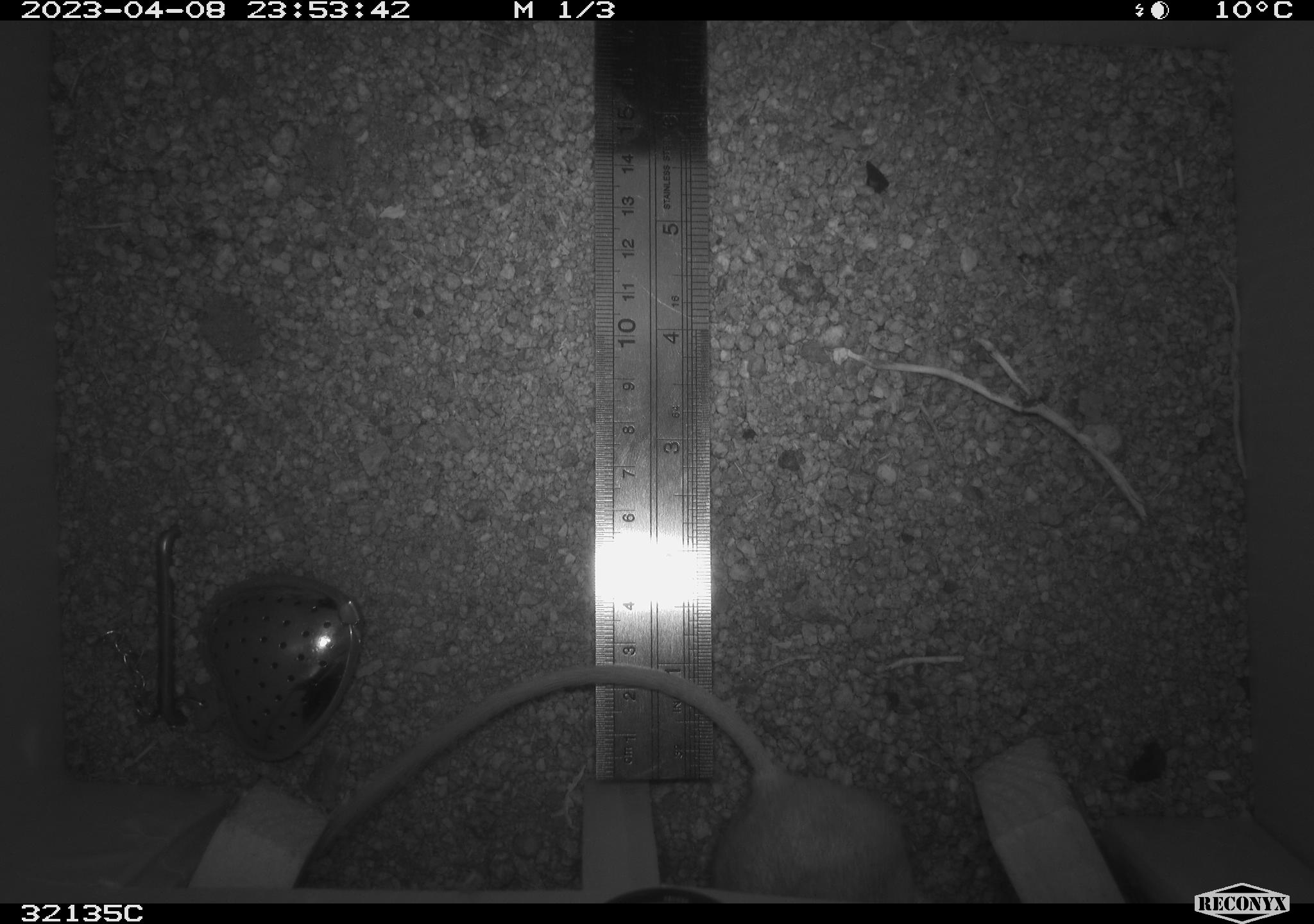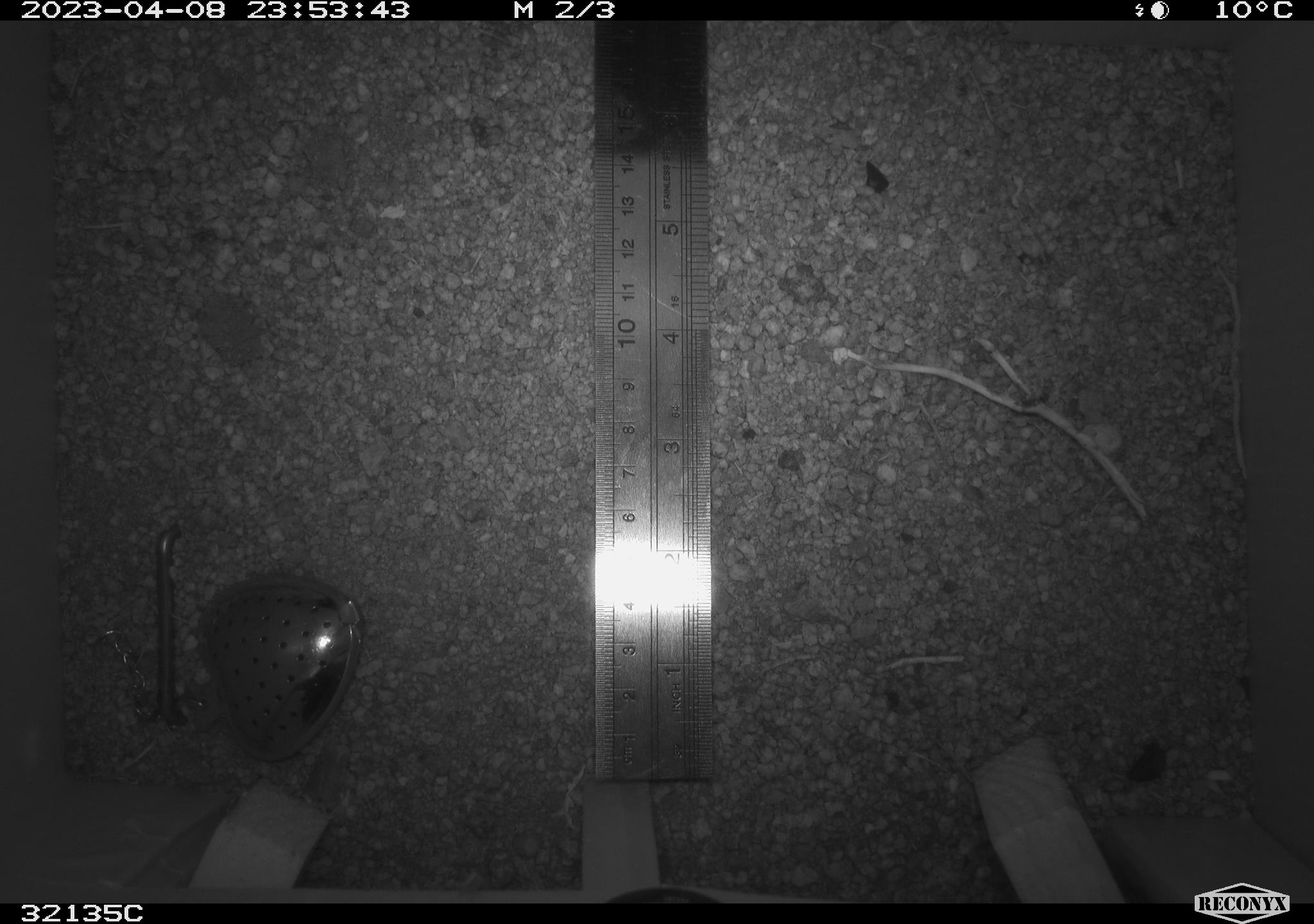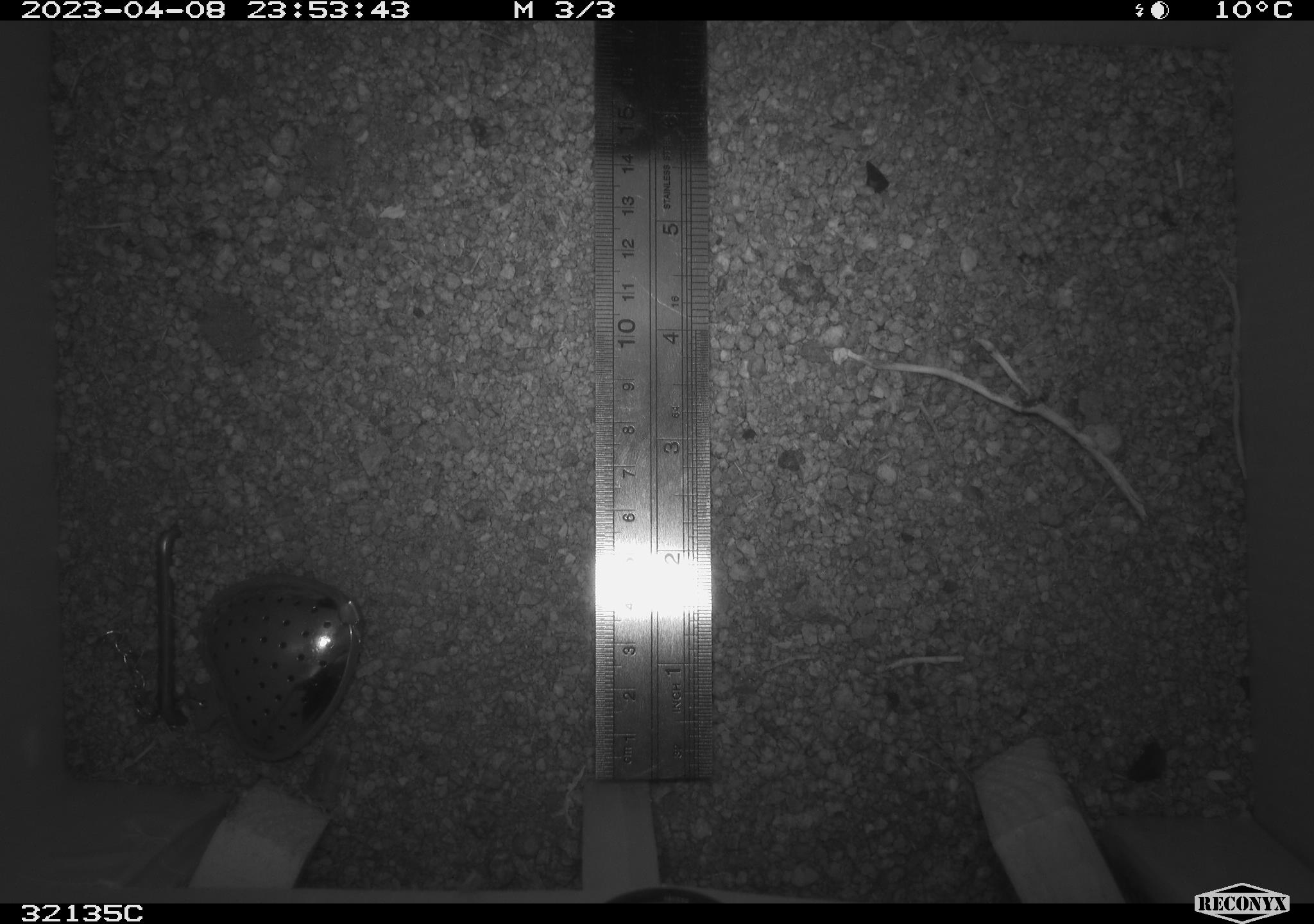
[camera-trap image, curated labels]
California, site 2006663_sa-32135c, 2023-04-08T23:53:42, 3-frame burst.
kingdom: Animalia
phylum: Chordata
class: Mammalia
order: Rodentia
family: Heteromyidae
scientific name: Heteromyidae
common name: kangaroo rats and pocket mice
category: heteromyidae family